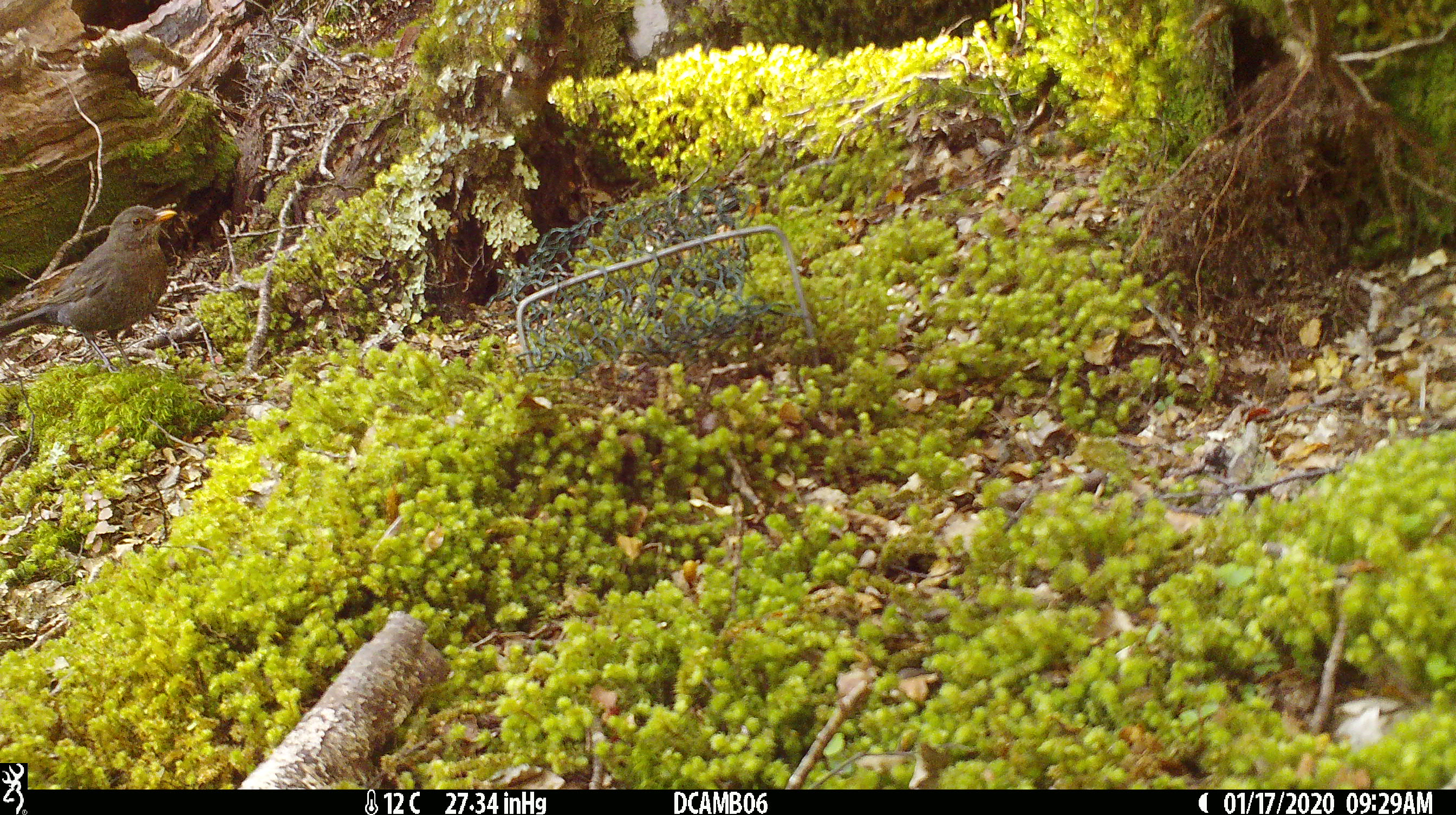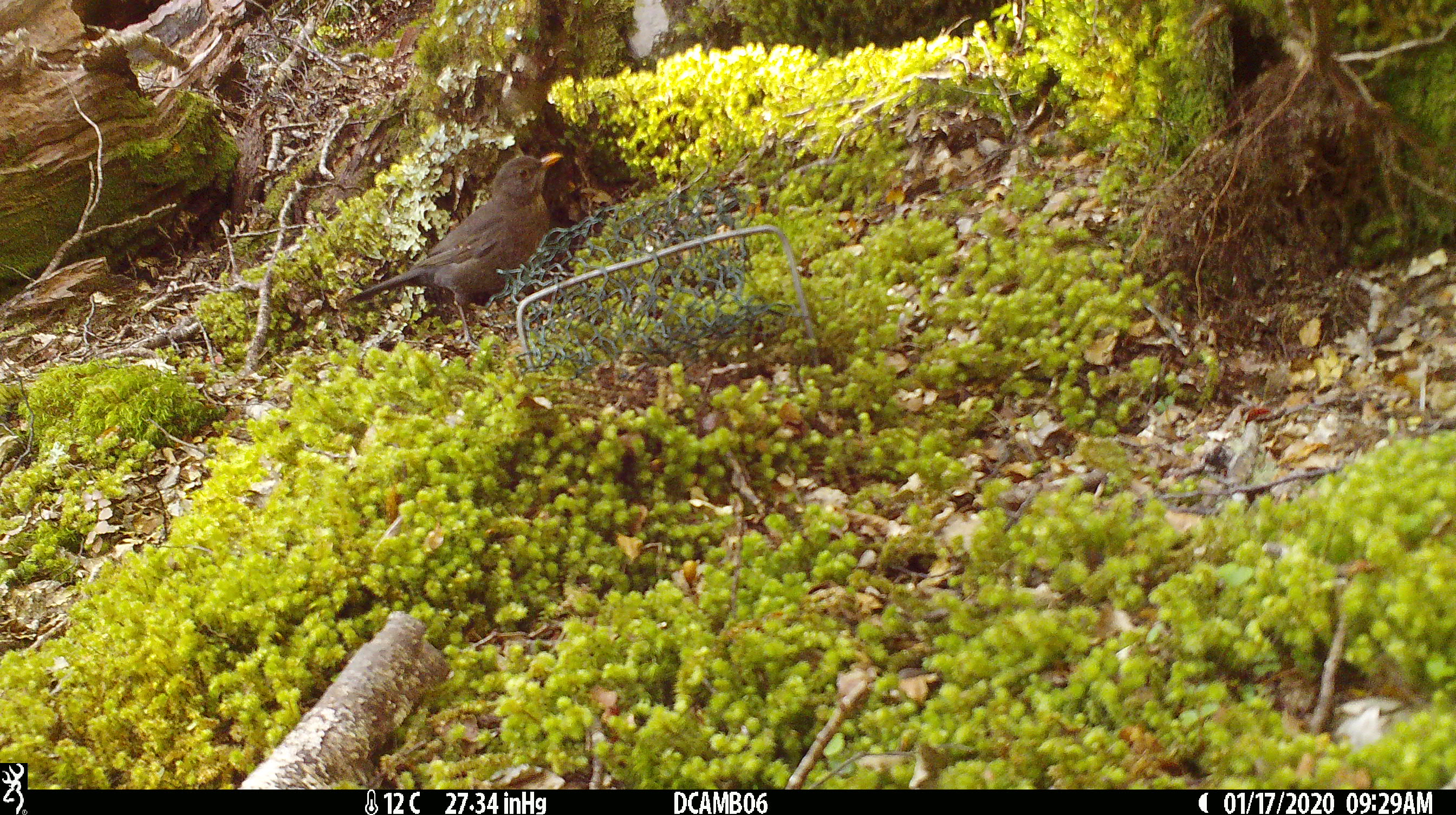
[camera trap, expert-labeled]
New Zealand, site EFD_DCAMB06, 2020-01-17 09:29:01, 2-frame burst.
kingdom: Animalia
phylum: Chordata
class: Aves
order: Passeriformes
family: Turdidae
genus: Turdus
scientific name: Turdus merula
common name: eurasian blackbird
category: blackbird